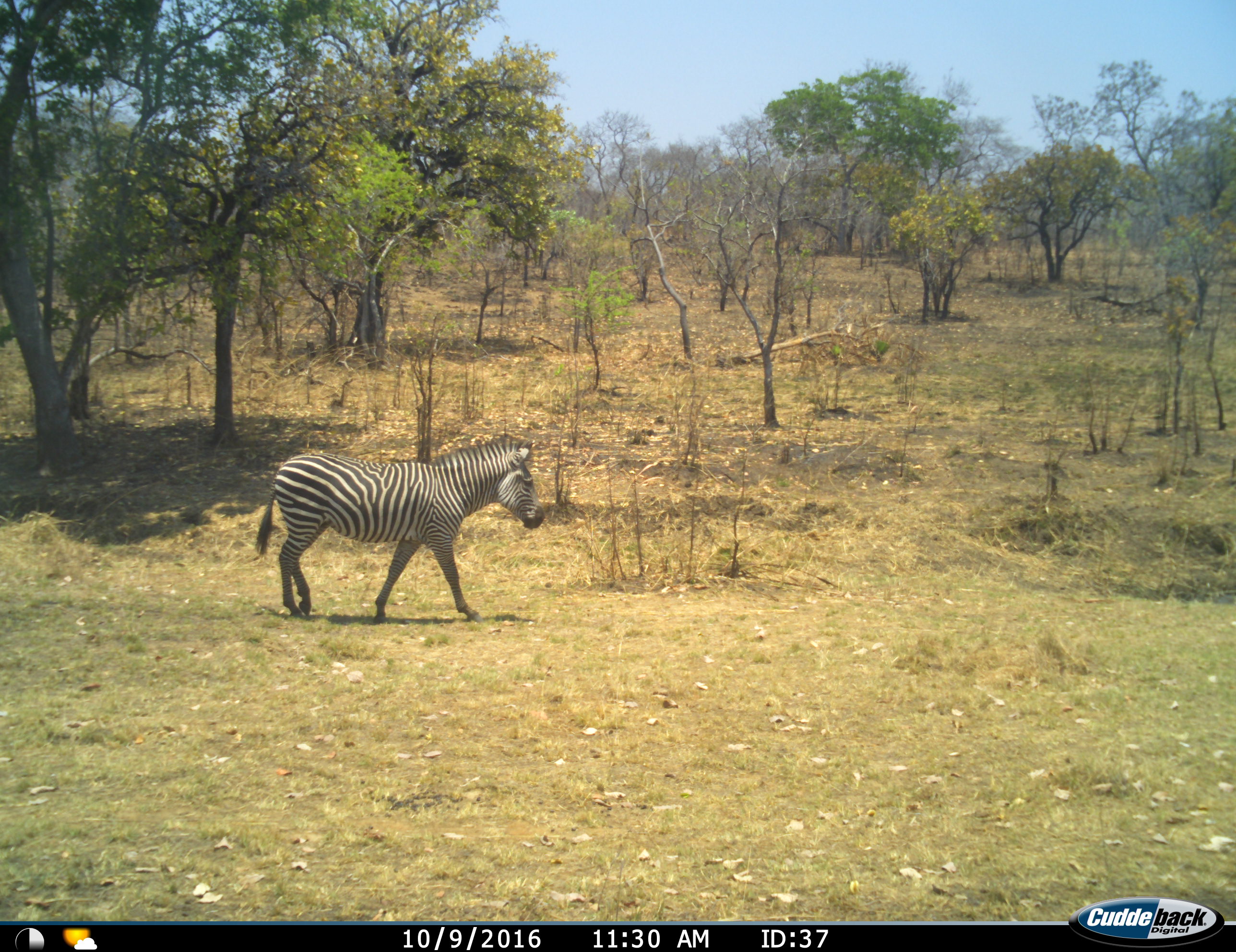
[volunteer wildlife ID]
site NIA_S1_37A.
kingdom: Animalia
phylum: Chordata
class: Mammalia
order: Perissodactyla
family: Equidae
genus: Equus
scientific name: Equus quagga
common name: plains zebra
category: zebraplains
Zebraplains (plains zebra) (Equus quagga), count 1. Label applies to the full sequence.